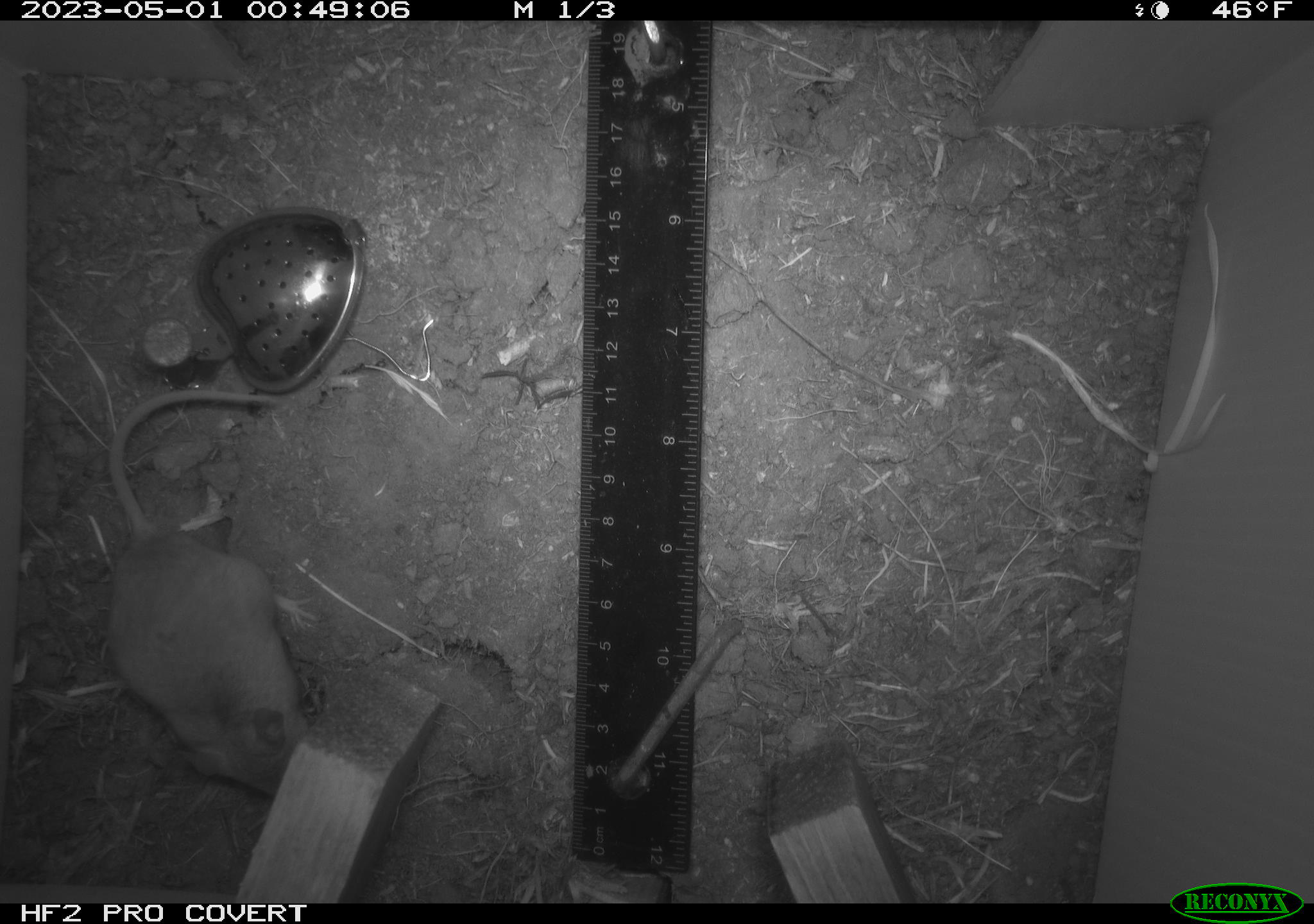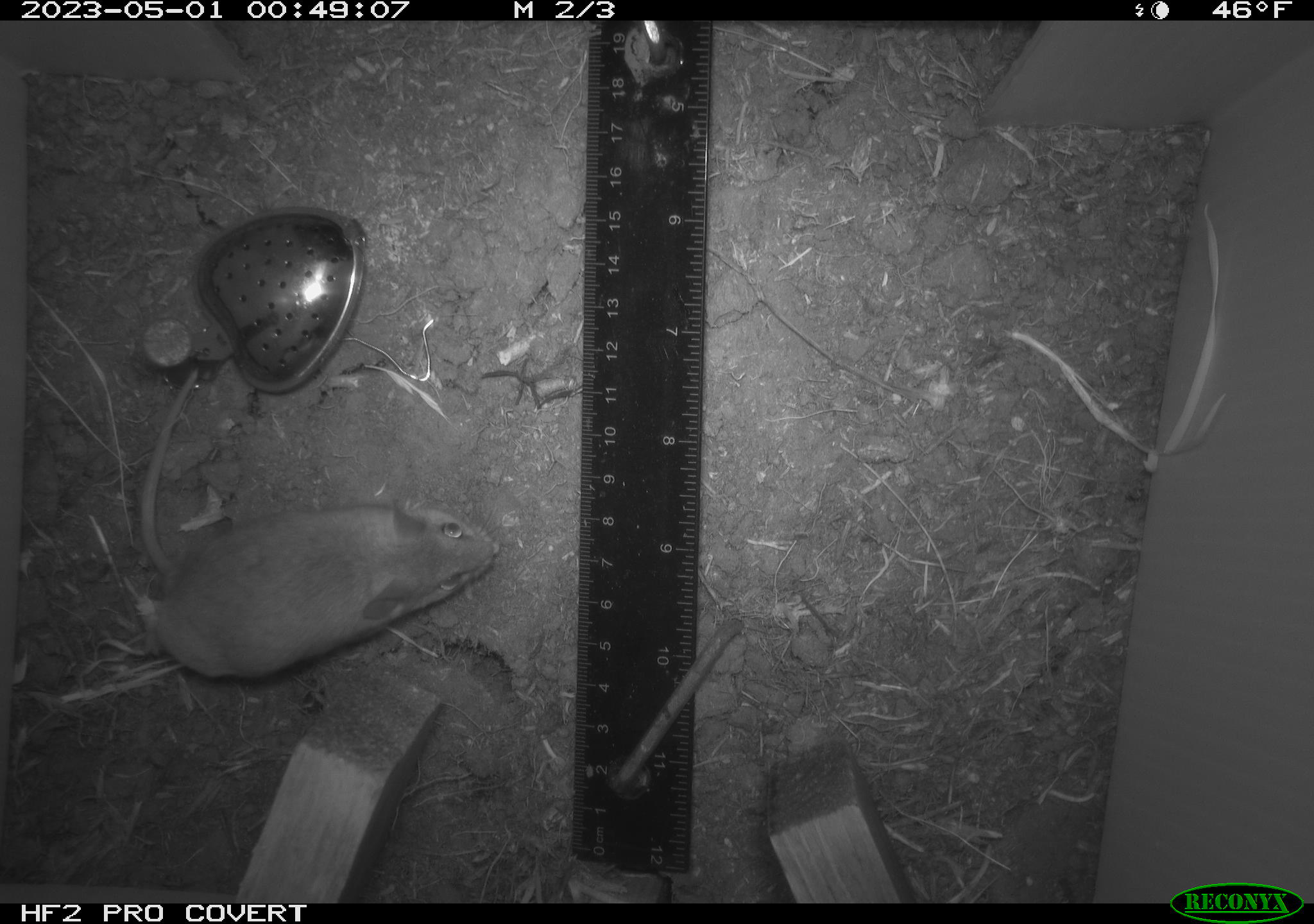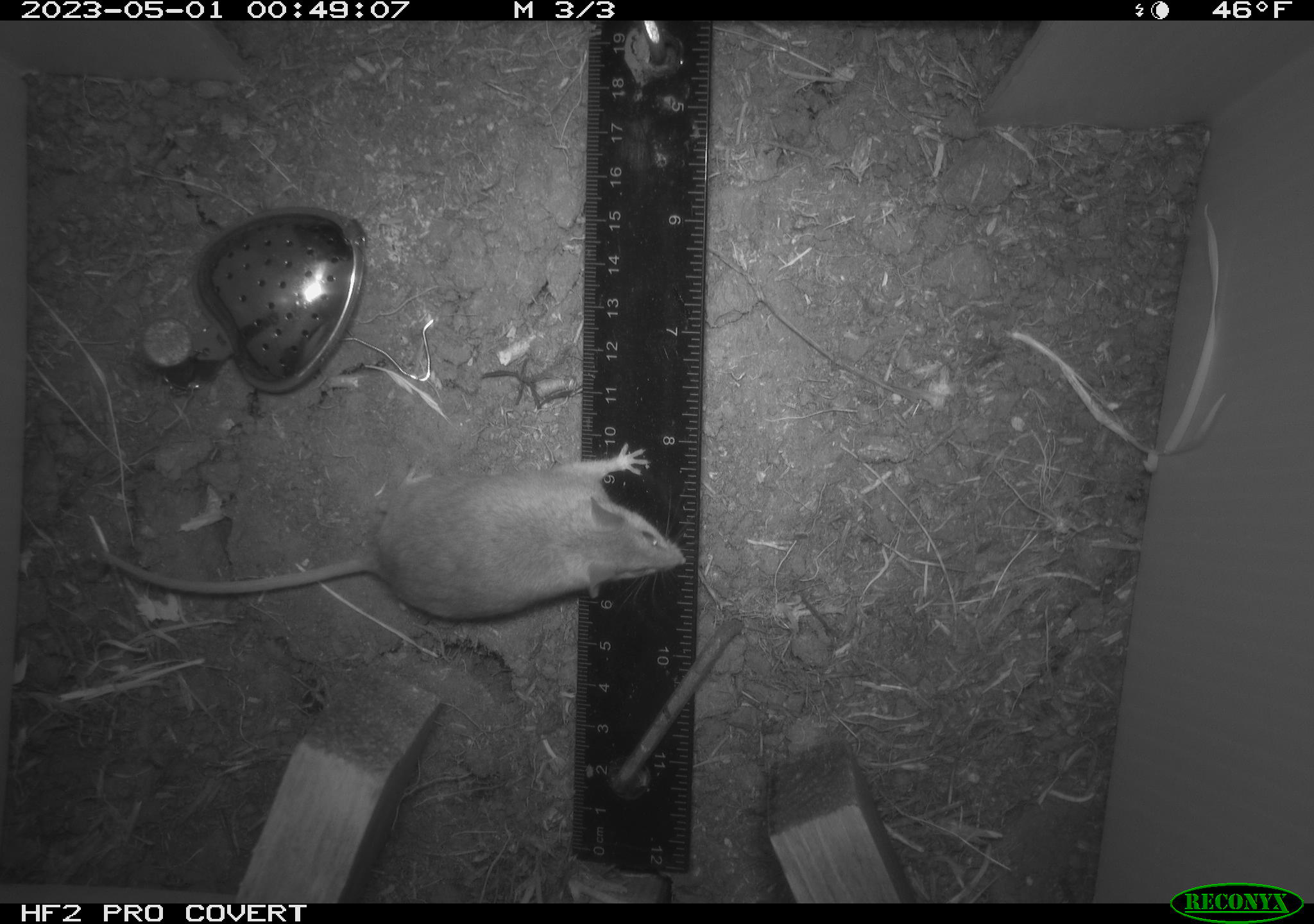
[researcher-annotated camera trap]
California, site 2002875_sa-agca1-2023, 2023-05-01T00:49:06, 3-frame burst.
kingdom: Animalia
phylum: Chordata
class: Mammalia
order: Rodentia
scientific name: Rodentia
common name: mouse species